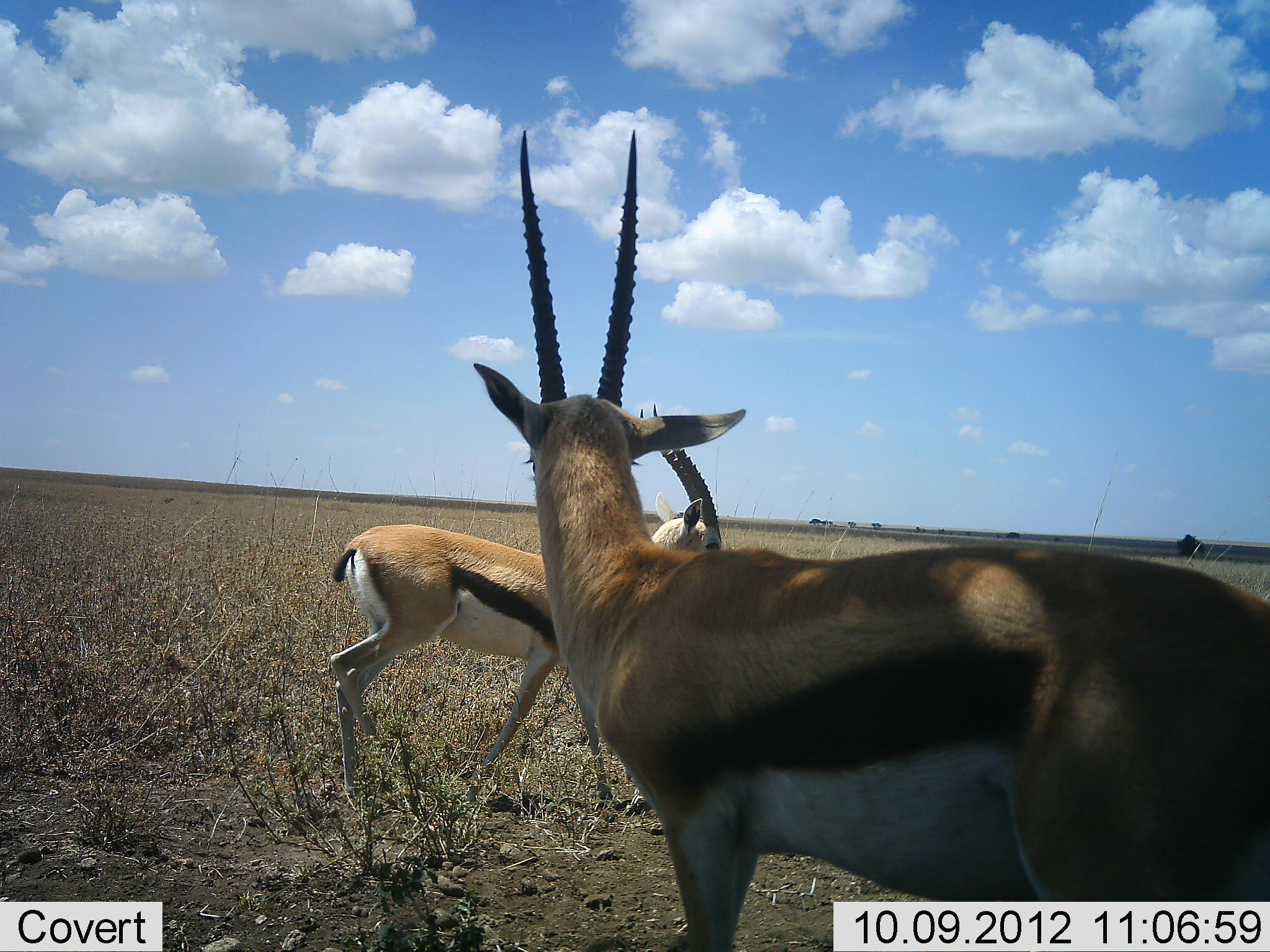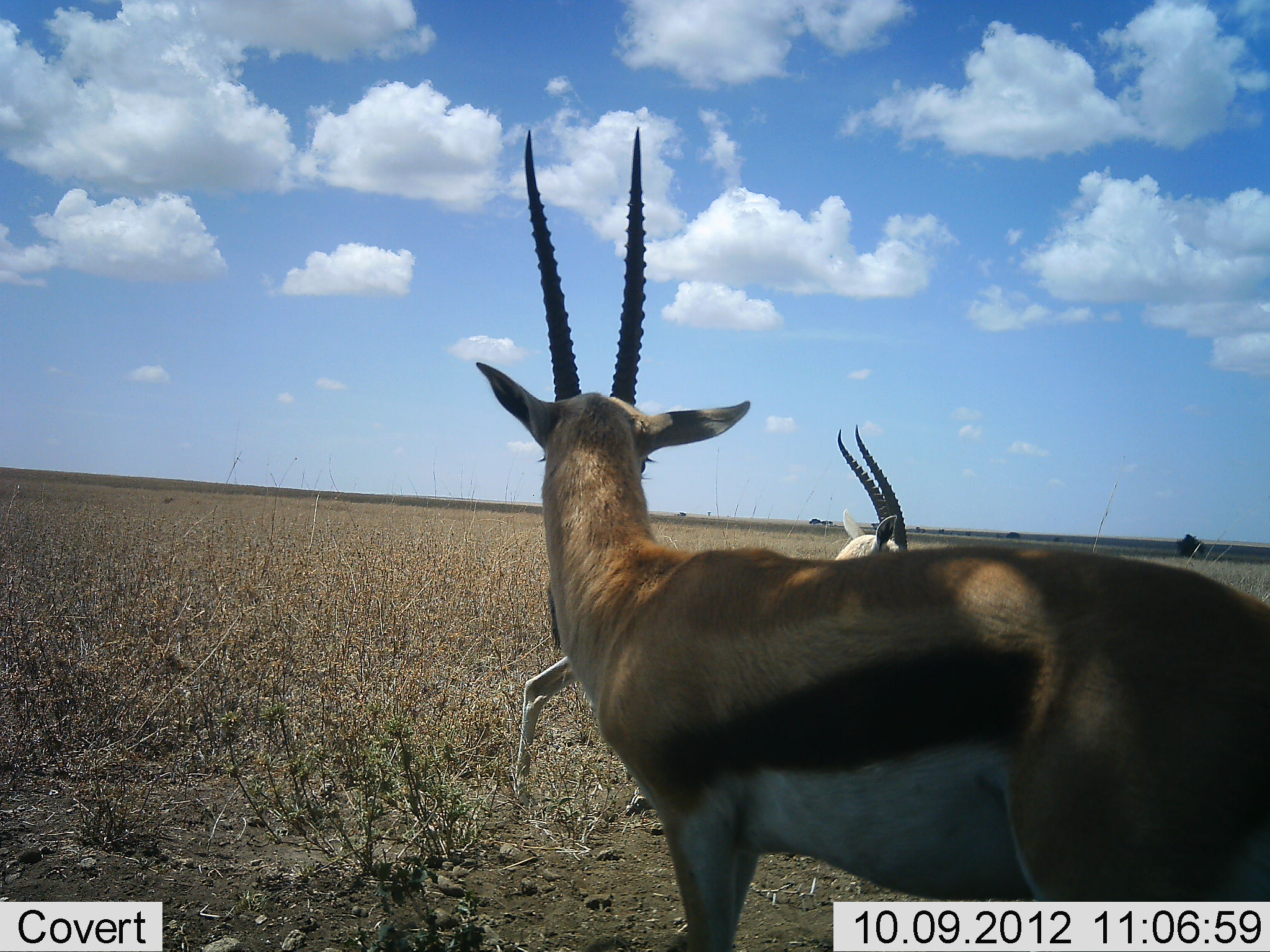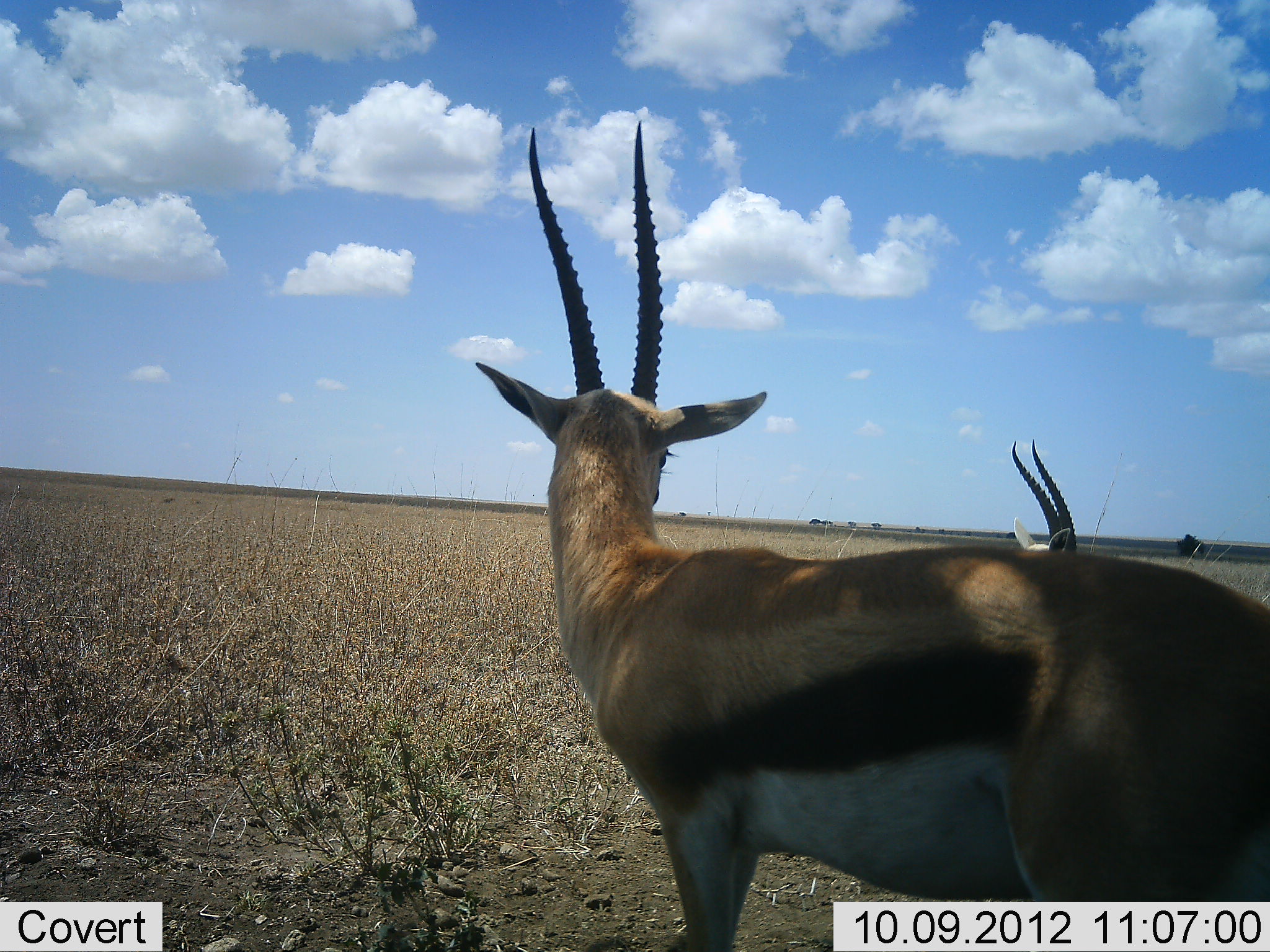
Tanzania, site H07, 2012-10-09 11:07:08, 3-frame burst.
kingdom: Animalia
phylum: Chordata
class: Mammalia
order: Artiodactyla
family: Bovidae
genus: Eudorcas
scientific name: Eudorcas thomsonii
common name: thomson's gazelle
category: gazellethomsons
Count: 2.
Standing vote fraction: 80%.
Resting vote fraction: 0%.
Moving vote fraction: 90%.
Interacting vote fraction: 0%.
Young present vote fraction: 0%.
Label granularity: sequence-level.